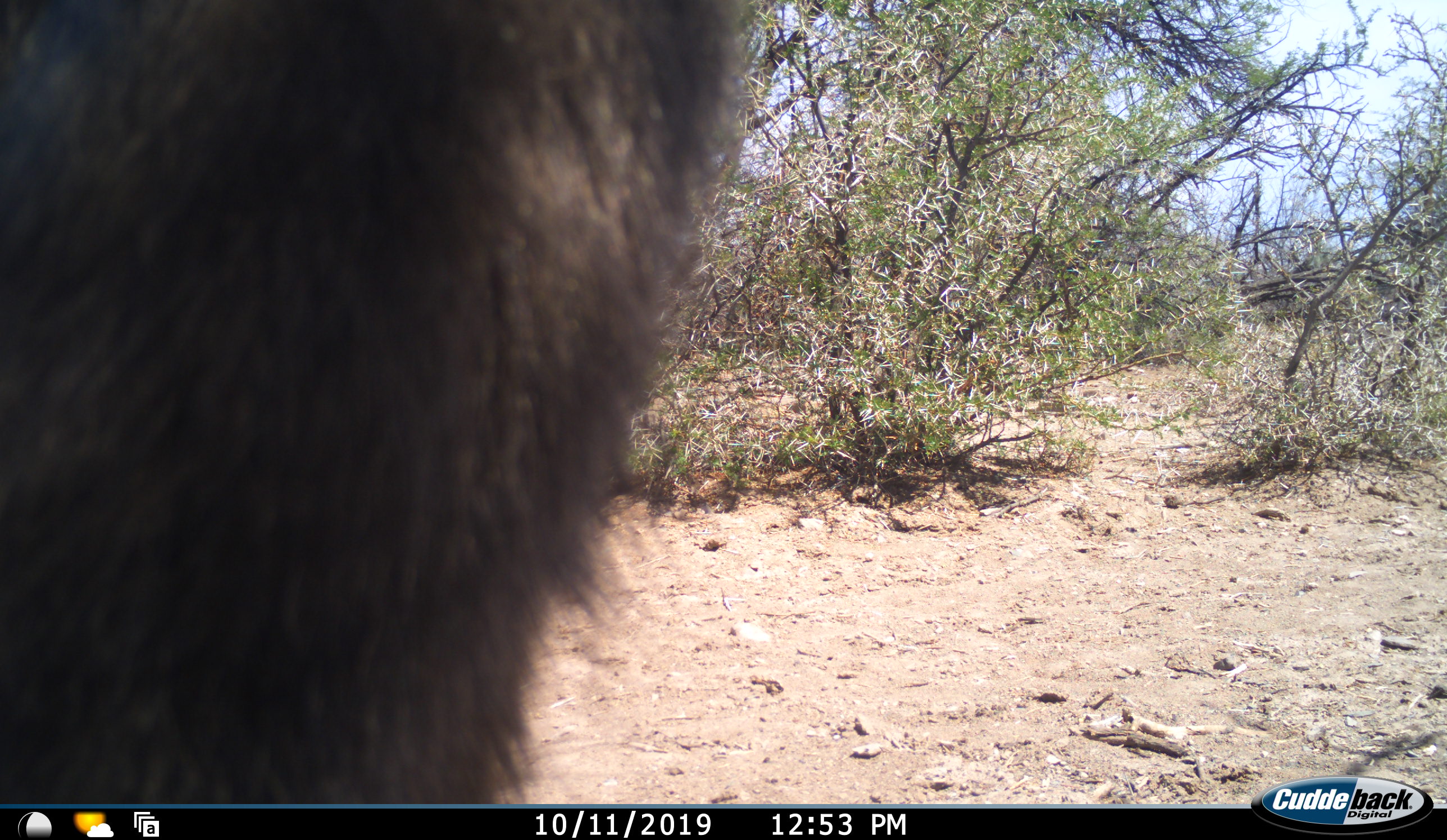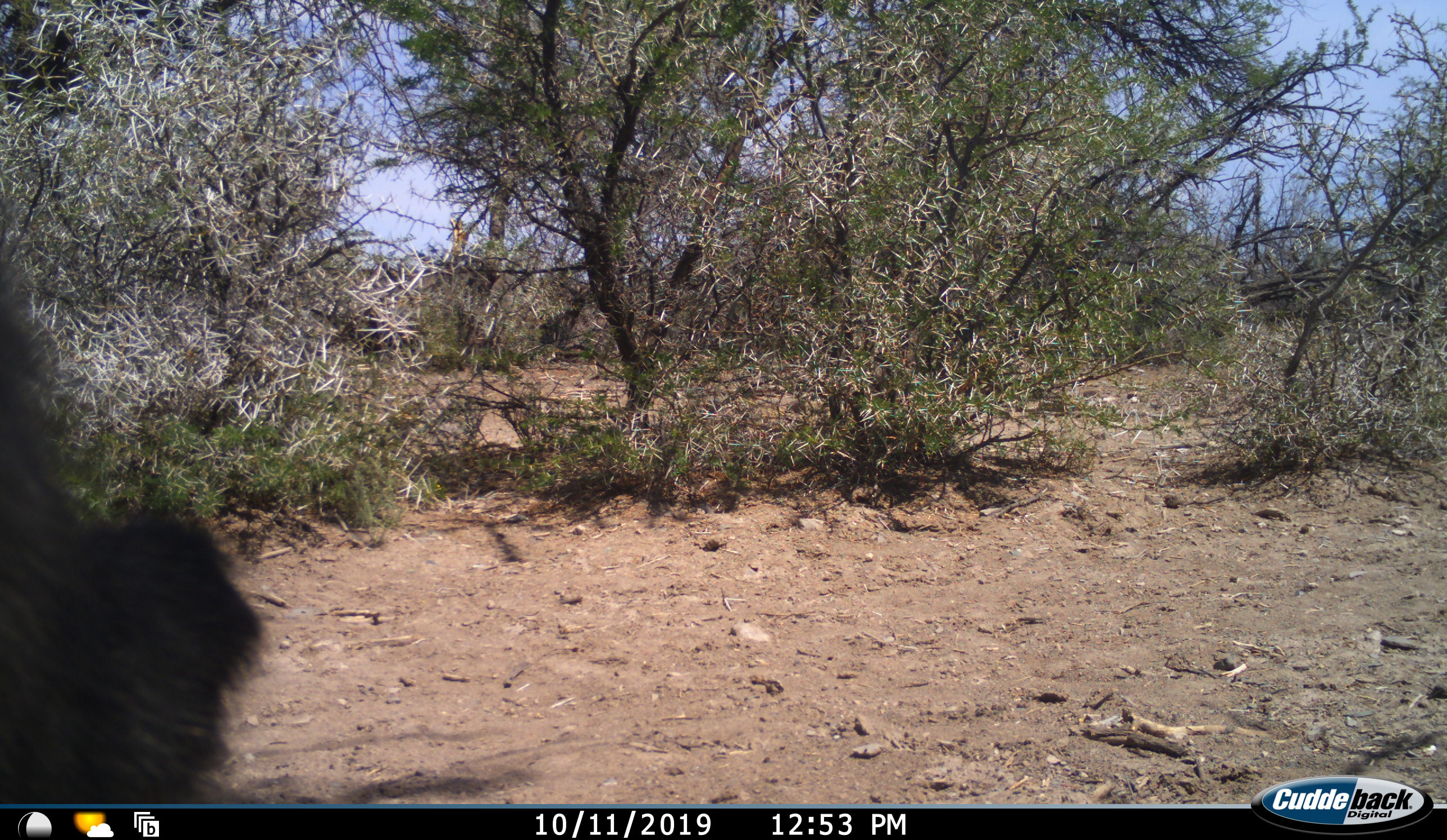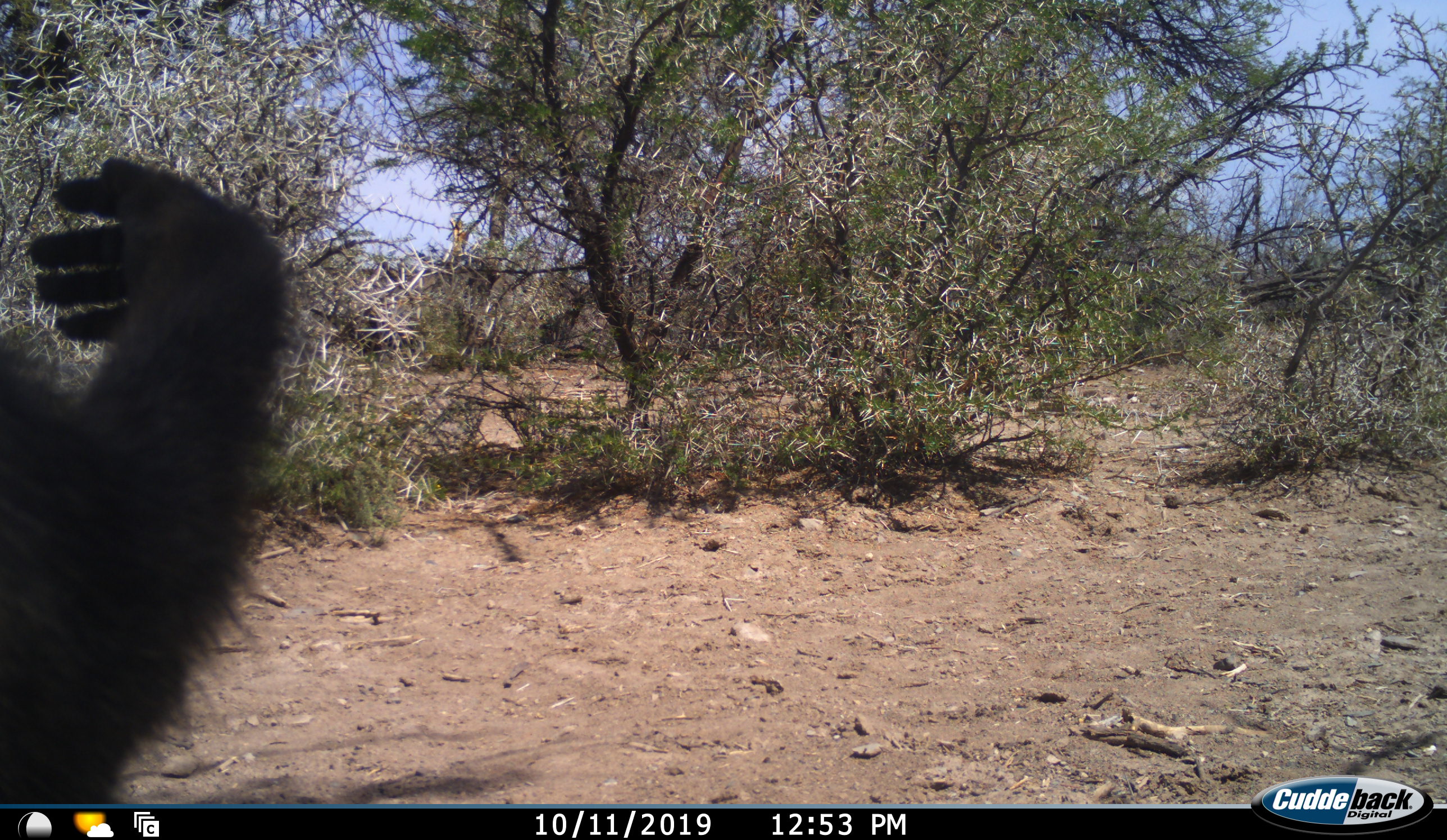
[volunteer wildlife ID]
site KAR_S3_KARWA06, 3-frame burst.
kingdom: Animalia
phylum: Chordata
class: Mammalia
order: Primates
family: Cercopithecidae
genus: Papio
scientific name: Papio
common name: baboon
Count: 1.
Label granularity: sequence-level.